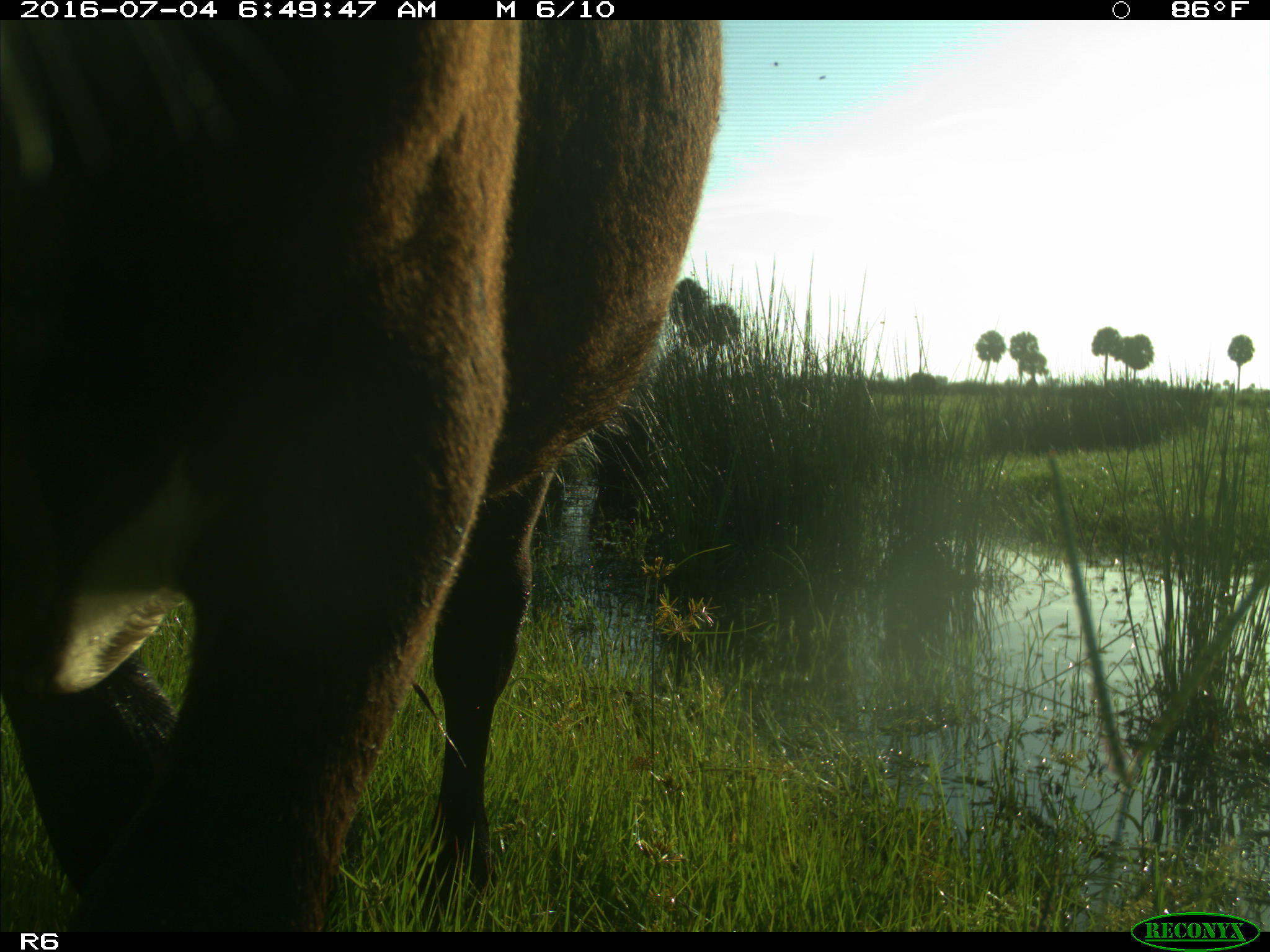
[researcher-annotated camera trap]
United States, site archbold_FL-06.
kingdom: Animalia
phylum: Chordata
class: Mammalia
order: Artiodactyla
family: Bovidae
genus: Bos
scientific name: Bos taurus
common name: domestic cow